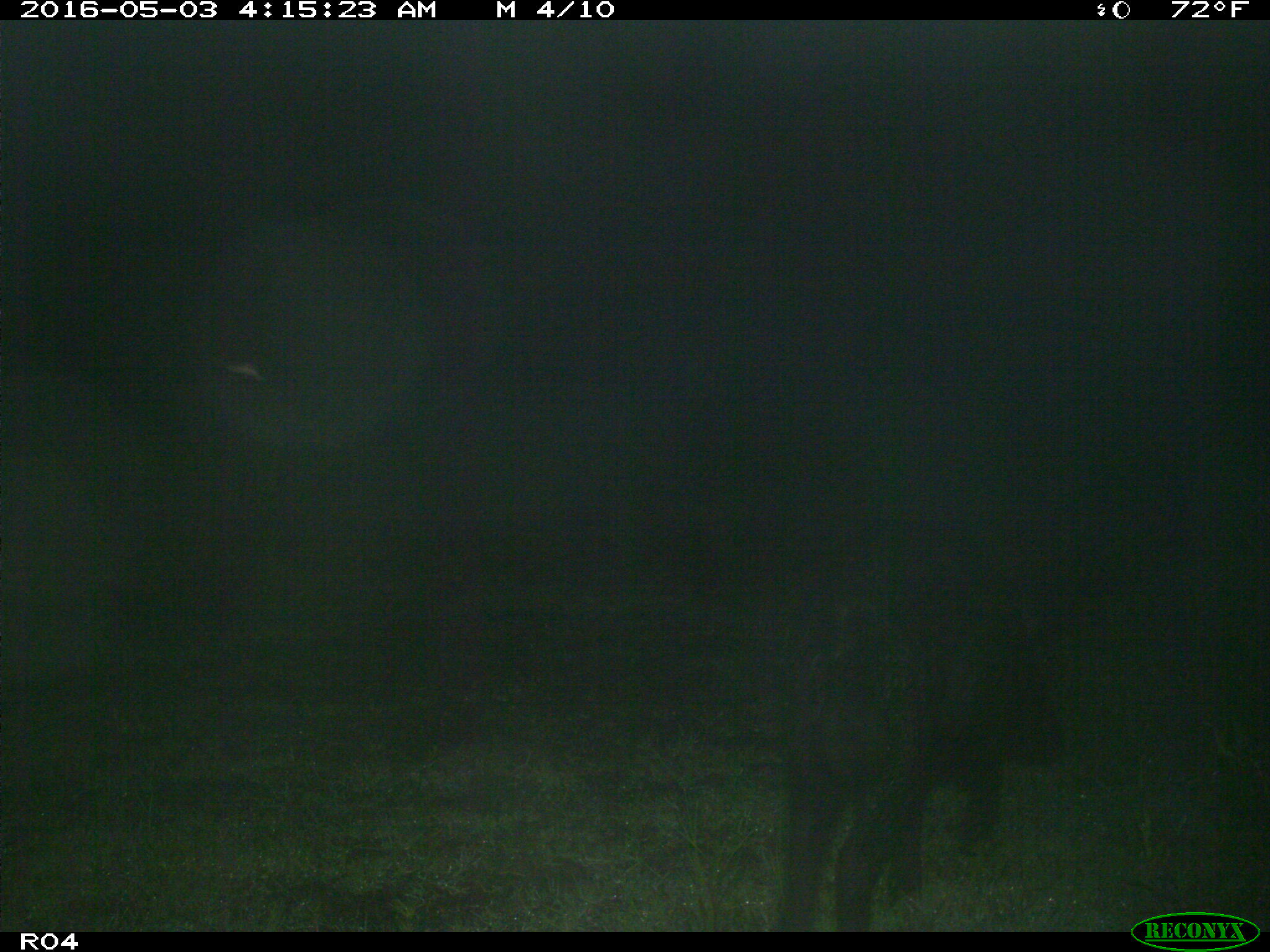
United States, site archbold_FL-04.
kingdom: Animalia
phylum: Chordata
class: Mammalia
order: Artiodactyla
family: Suidae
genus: Sus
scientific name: Sus scrofa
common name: wild boar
Sus scrofa (wild boar).